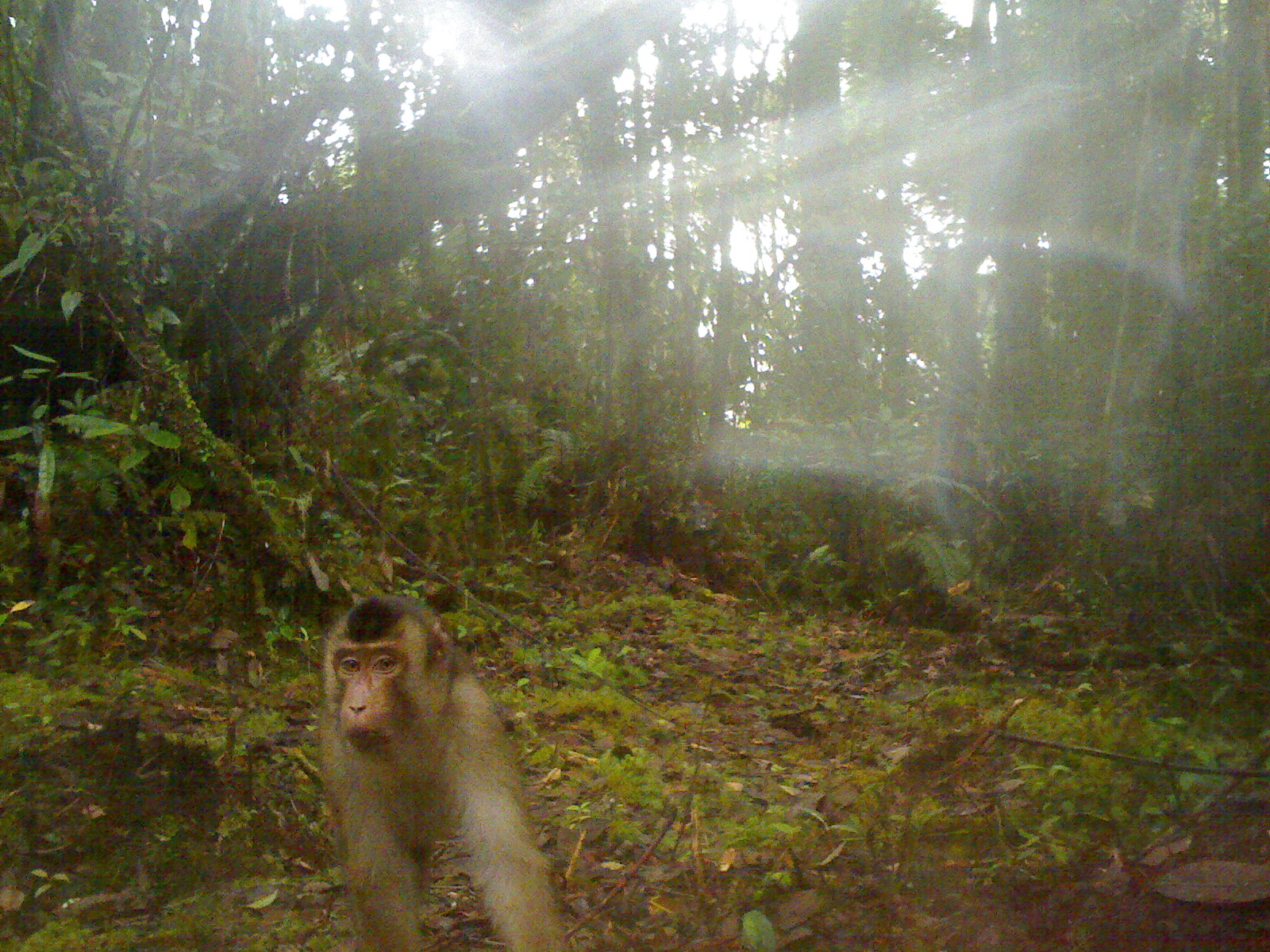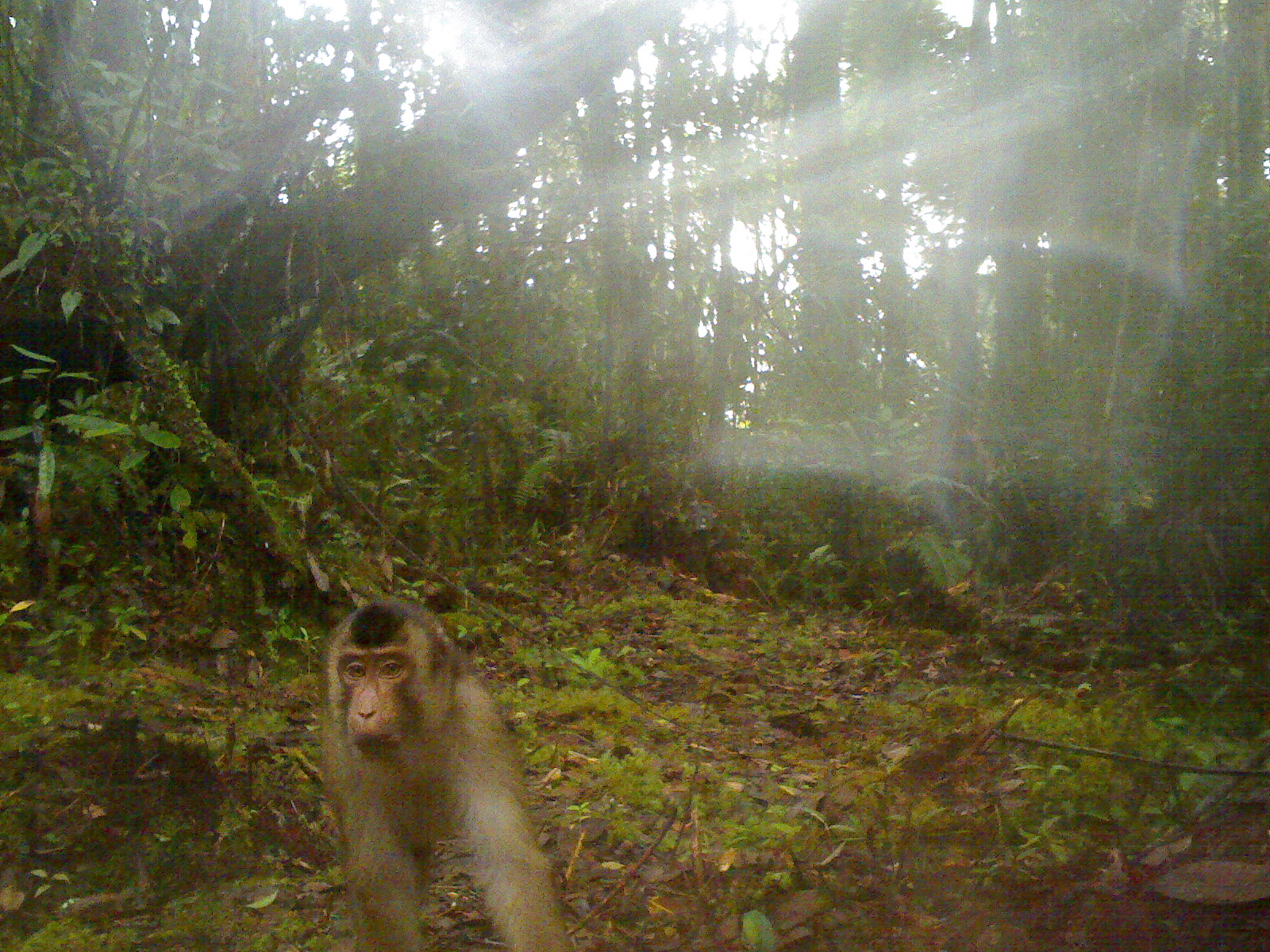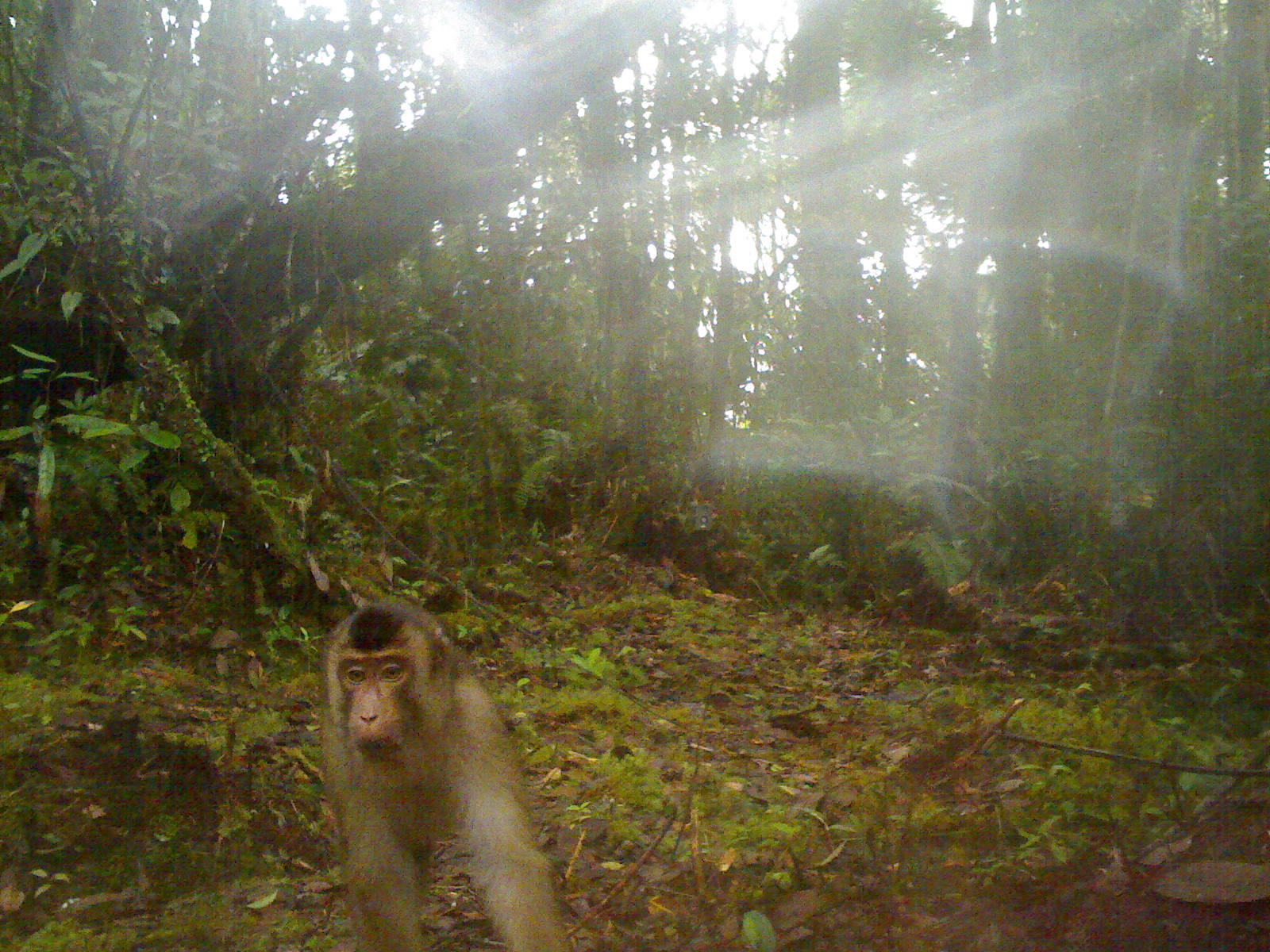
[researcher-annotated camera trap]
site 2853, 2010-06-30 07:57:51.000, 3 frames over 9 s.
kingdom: Animalia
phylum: Chordata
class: Mammalia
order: Primates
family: Cercopithecidae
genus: Macaca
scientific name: Macaca nemestrina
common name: southern pig-tailed macaque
Macaca nemestrina (southern pig-tailed macaque), count 1, sex male.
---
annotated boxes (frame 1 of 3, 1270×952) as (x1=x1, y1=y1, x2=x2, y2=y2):
macaca nemestrina: (x1=315, y1=594, x2=570, y2=950)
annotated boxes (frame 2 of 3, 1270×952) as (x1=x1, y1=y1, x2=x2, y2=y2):
macaca nemestrina: (x1=319, y1=595, x2=570, y2=950)